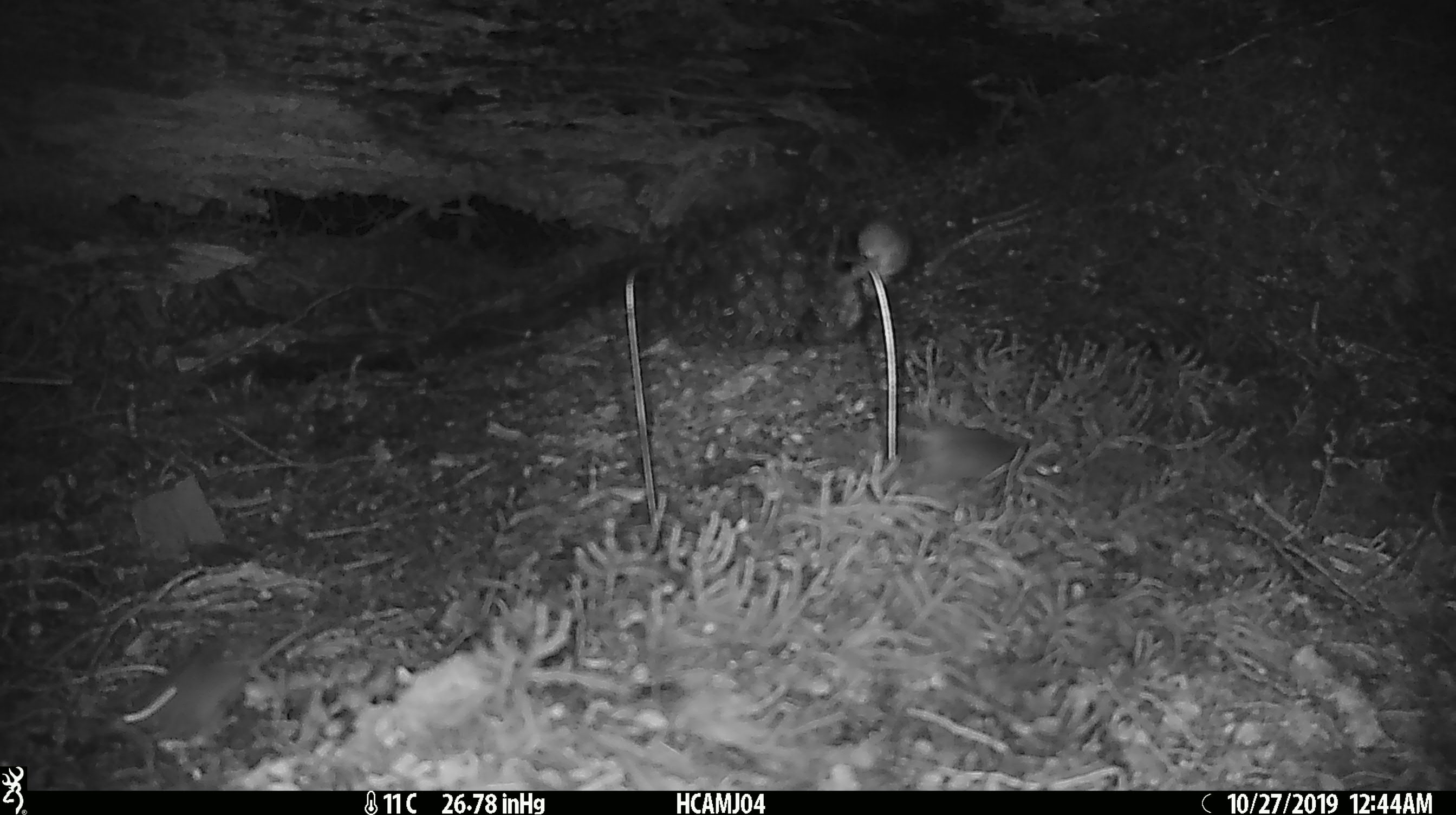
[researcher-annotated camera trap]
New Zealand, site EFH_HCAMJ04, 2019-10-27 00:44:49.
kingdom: Animalia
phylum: Chordata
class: Mammalia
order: Rodentia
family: Muridae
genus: Mus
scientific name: Mus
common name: mouse